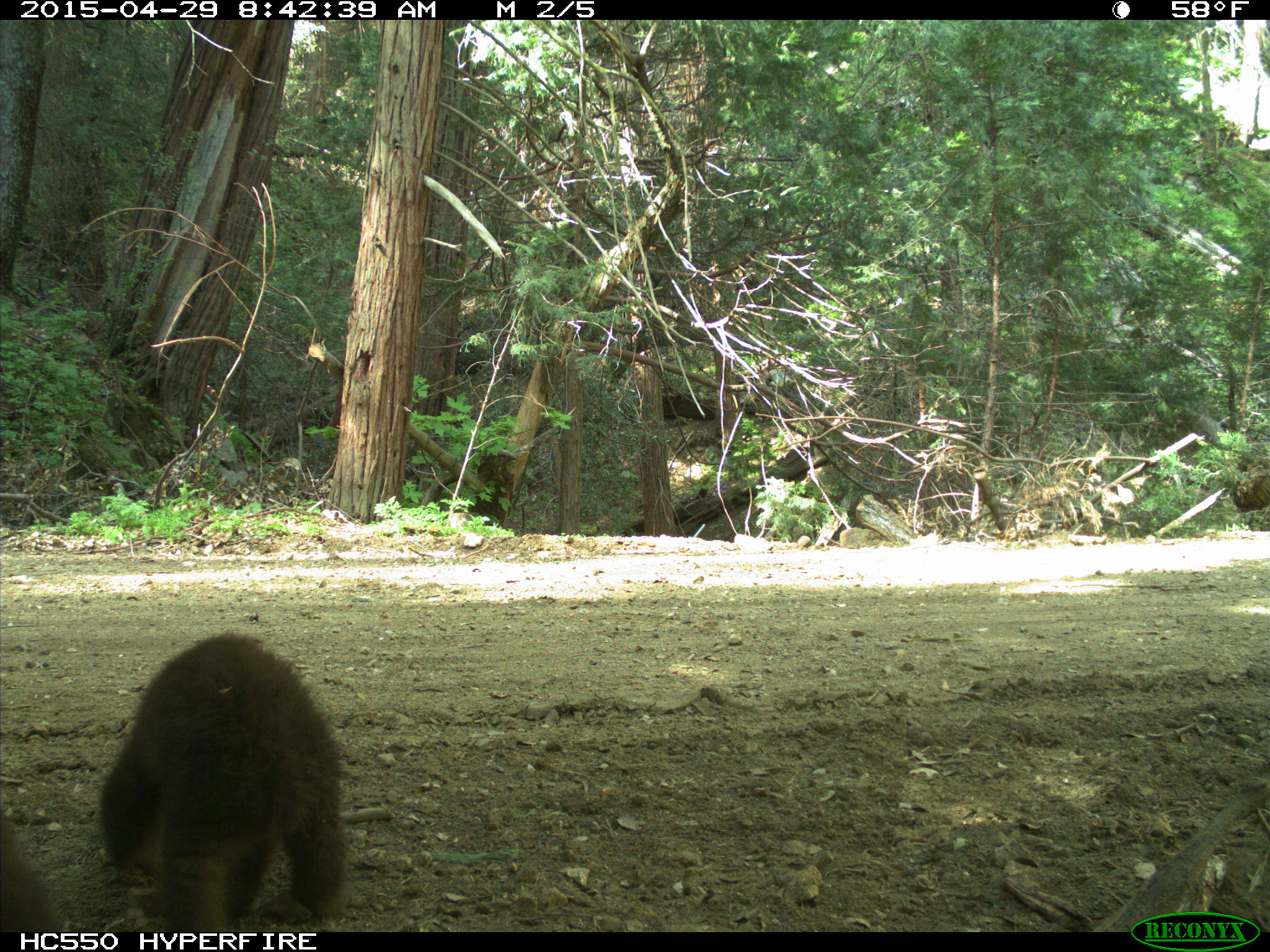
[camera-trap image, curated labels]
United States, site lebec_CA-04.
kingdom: Animalia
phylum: Chordata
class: Mammalia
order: Carnivora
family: Ursidae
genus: Ursus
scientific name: Ursus americanus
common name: american black bear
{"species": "Ursus americanus (american black bear)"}